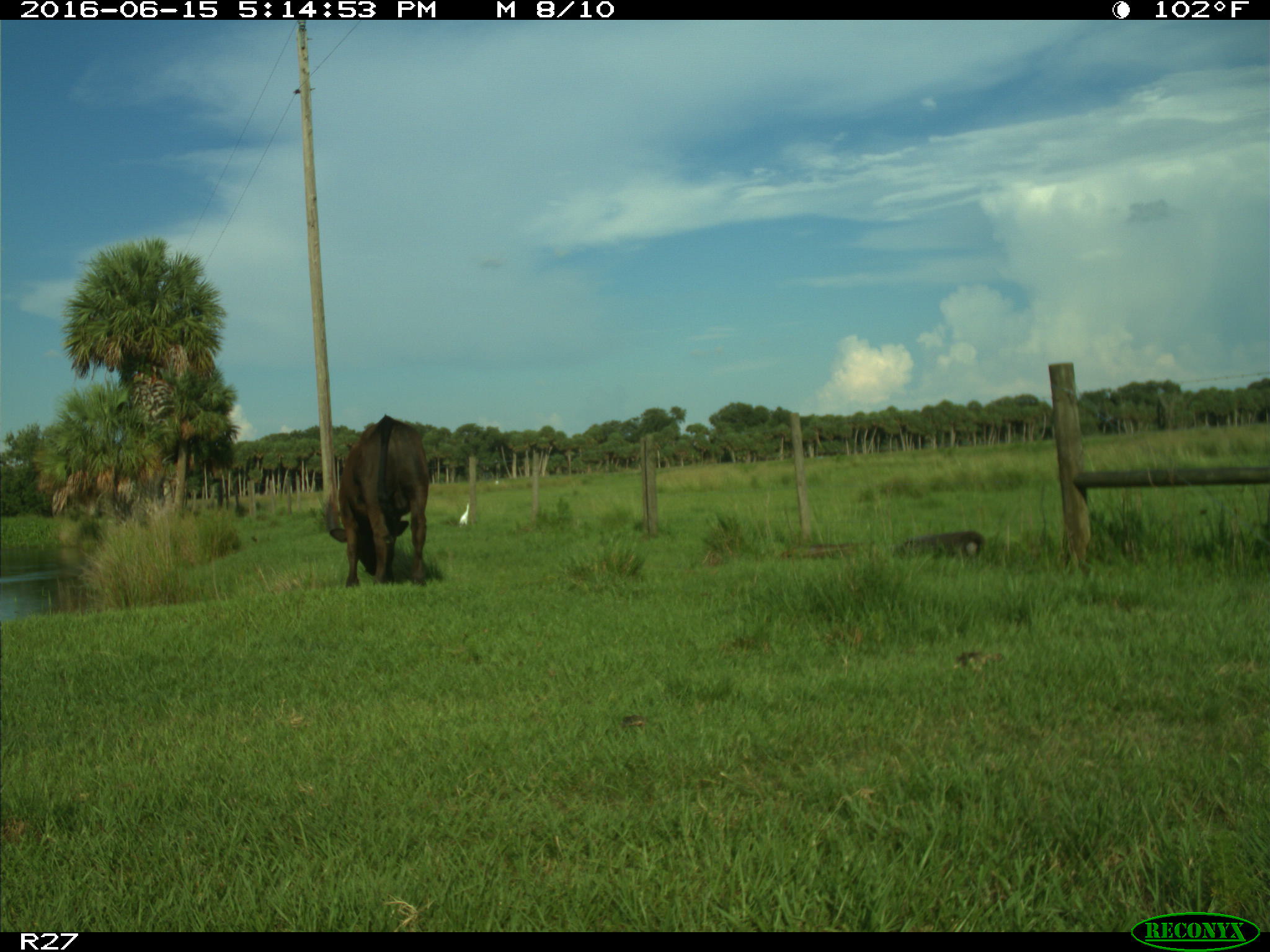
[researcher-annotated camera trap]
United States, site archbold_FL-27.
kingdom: Animalia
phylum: Chordata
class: Mammalia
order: Artiodactyla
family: Bovidae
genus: Bos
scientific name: Bos taurus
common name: domestic cow